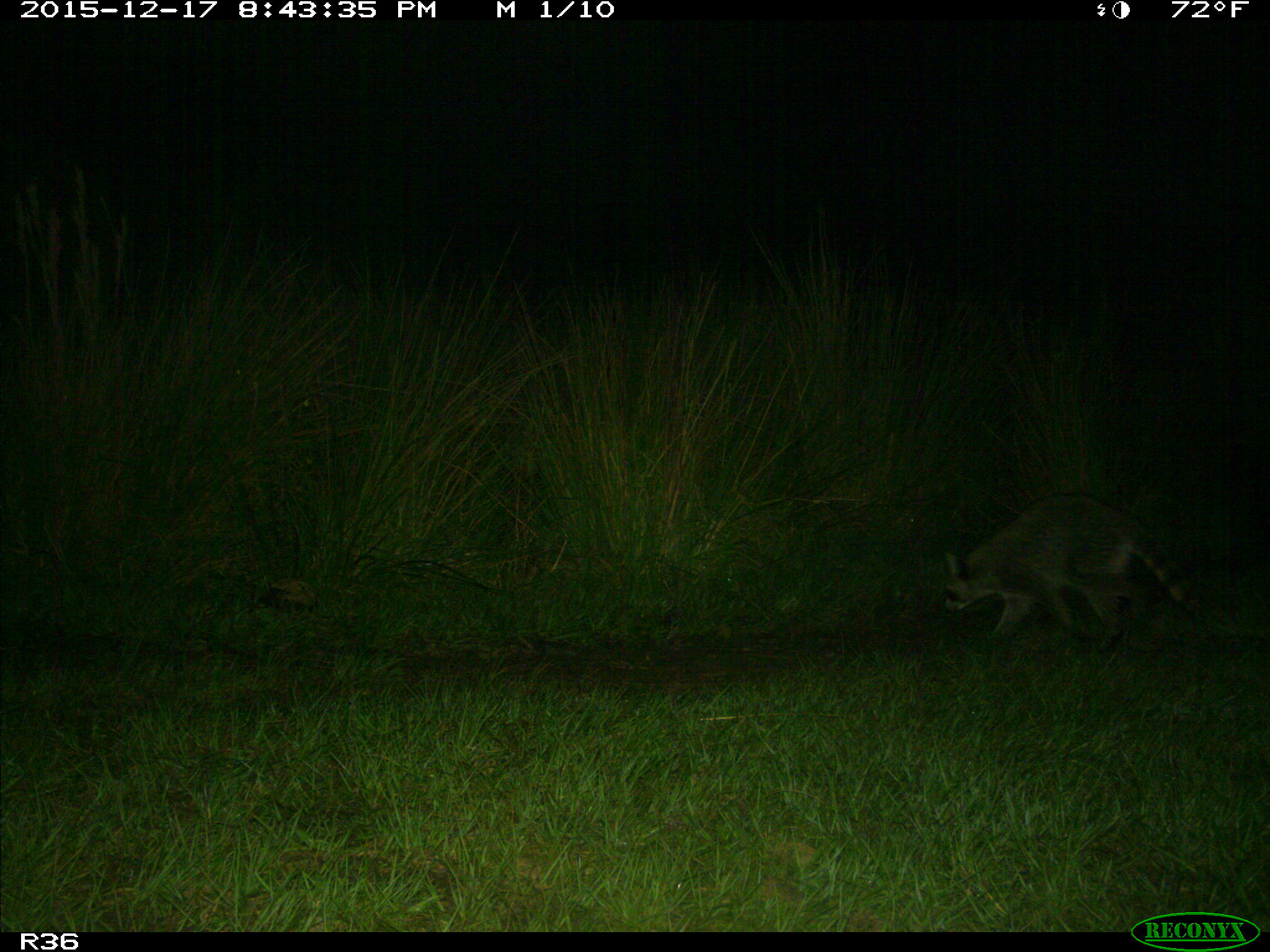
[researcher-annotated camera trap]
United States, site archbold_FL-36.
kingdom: Animalia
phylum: Chordata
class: Mammalia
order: Carnivora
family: Procyonidae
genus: Procyon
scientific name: Procyon lotor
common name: common raccoon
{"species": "Procyon lotor (common raccoon)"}